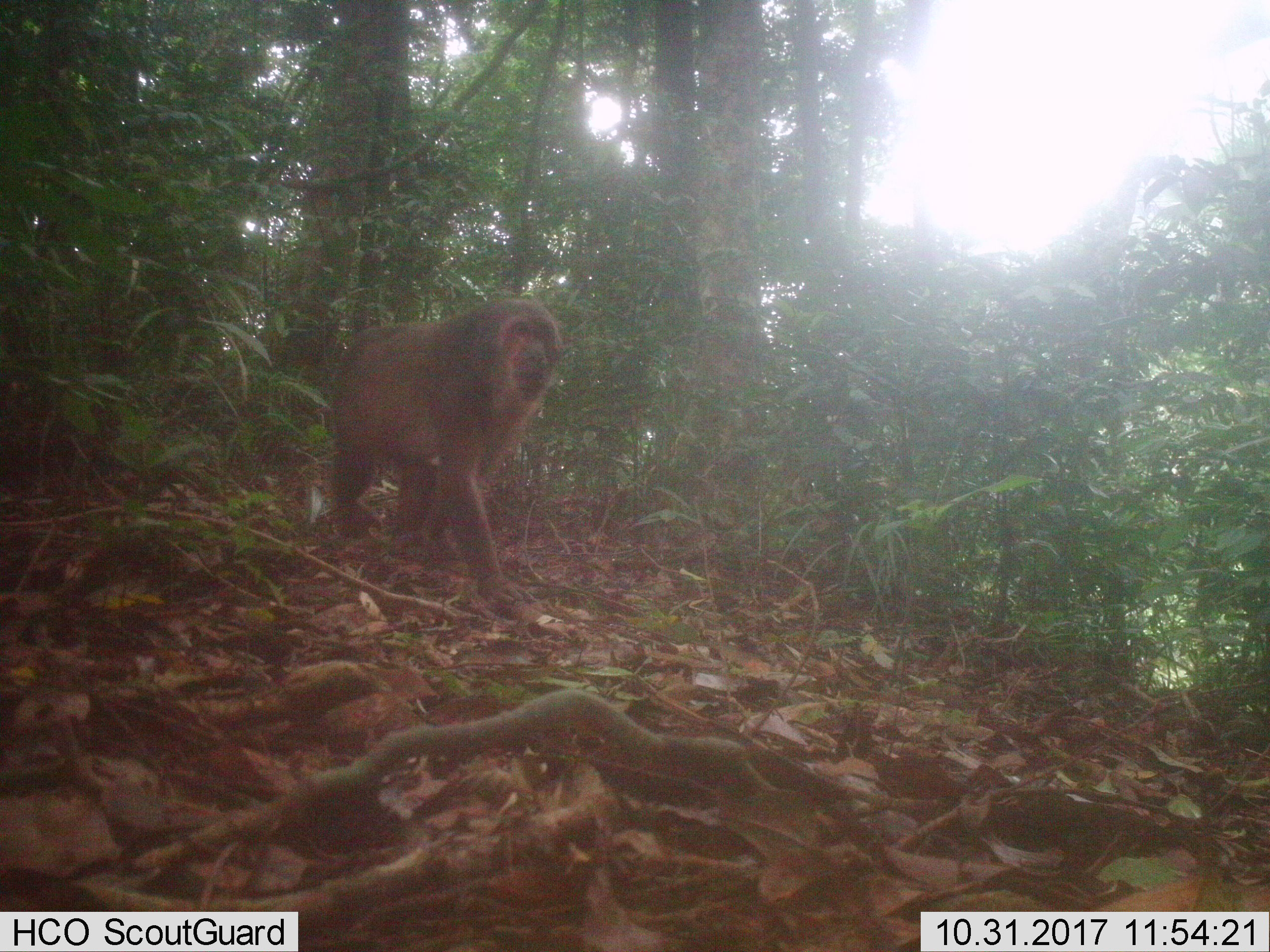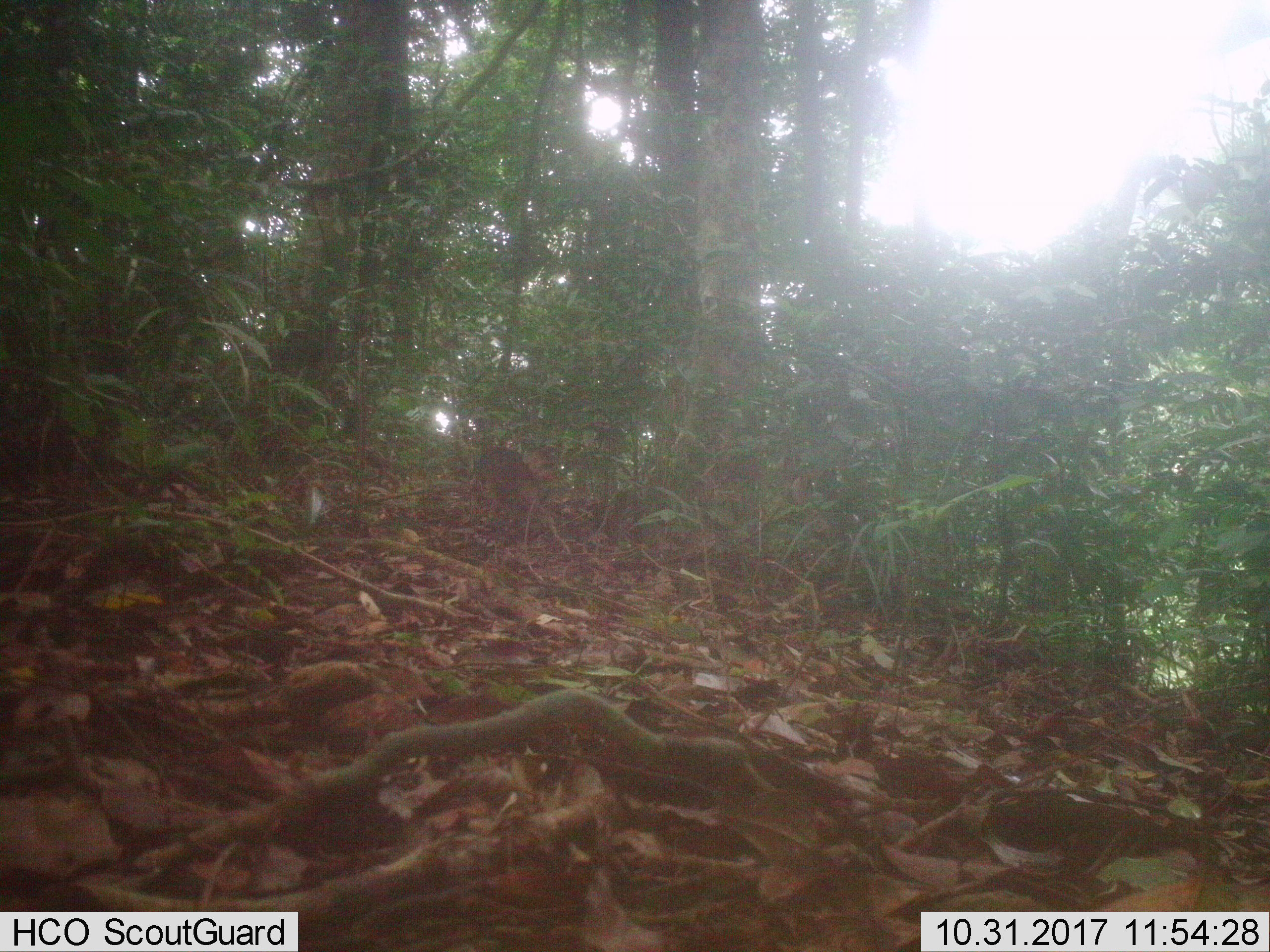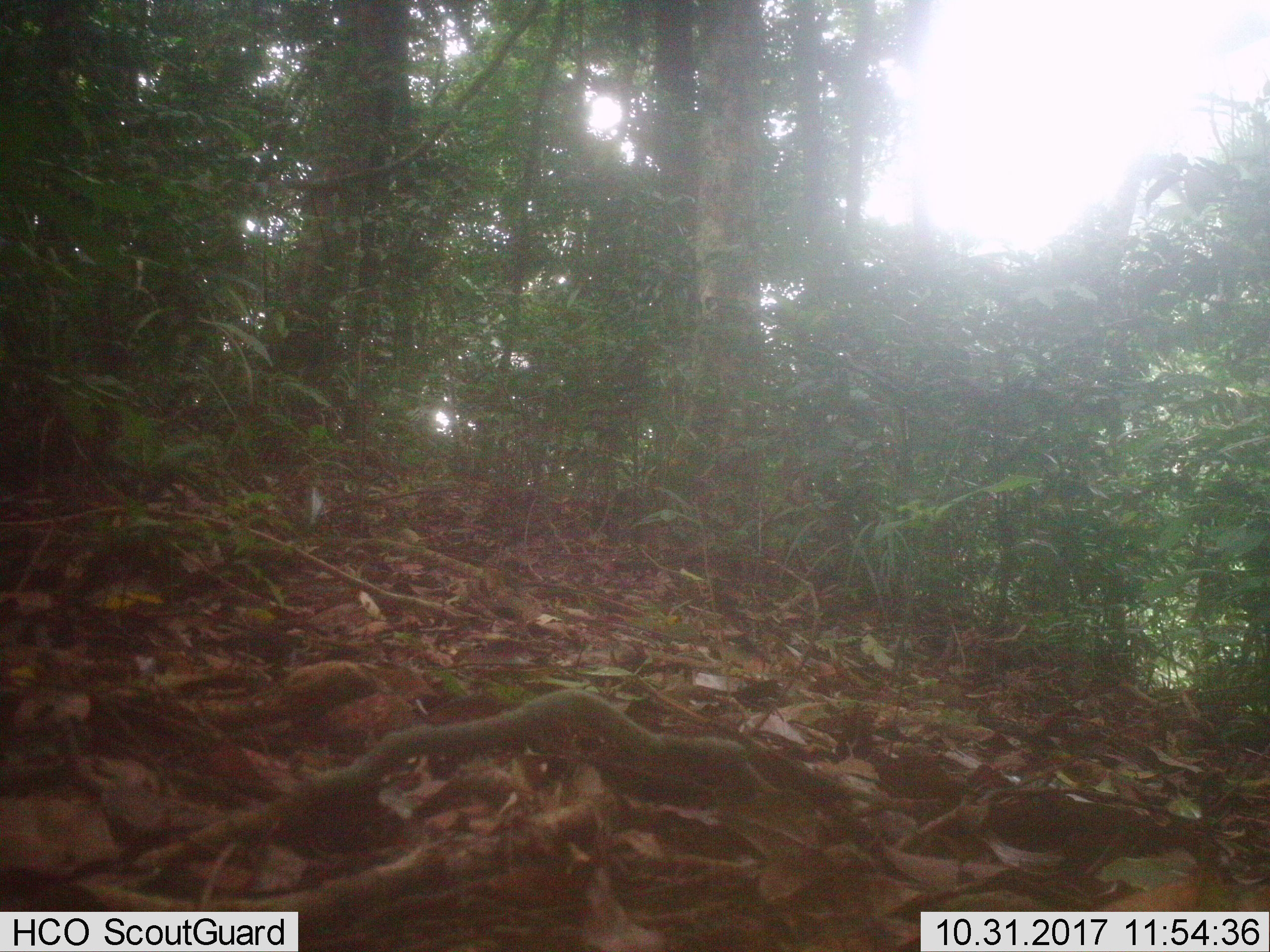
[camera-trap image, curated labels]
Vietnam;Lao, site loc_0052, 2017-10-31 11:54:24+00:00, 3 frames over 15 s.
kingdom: Animalia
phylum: Chordata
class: Mammalia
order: Primates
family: Cercopithecidae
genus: Macaca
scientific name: Macaca arctoides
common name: stump-tailed macaque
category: stump tailed macaque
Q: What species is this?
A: Stump tailed macaque (stump-tailed macaque) (Macaca arctoides).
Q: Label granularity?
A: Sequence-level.